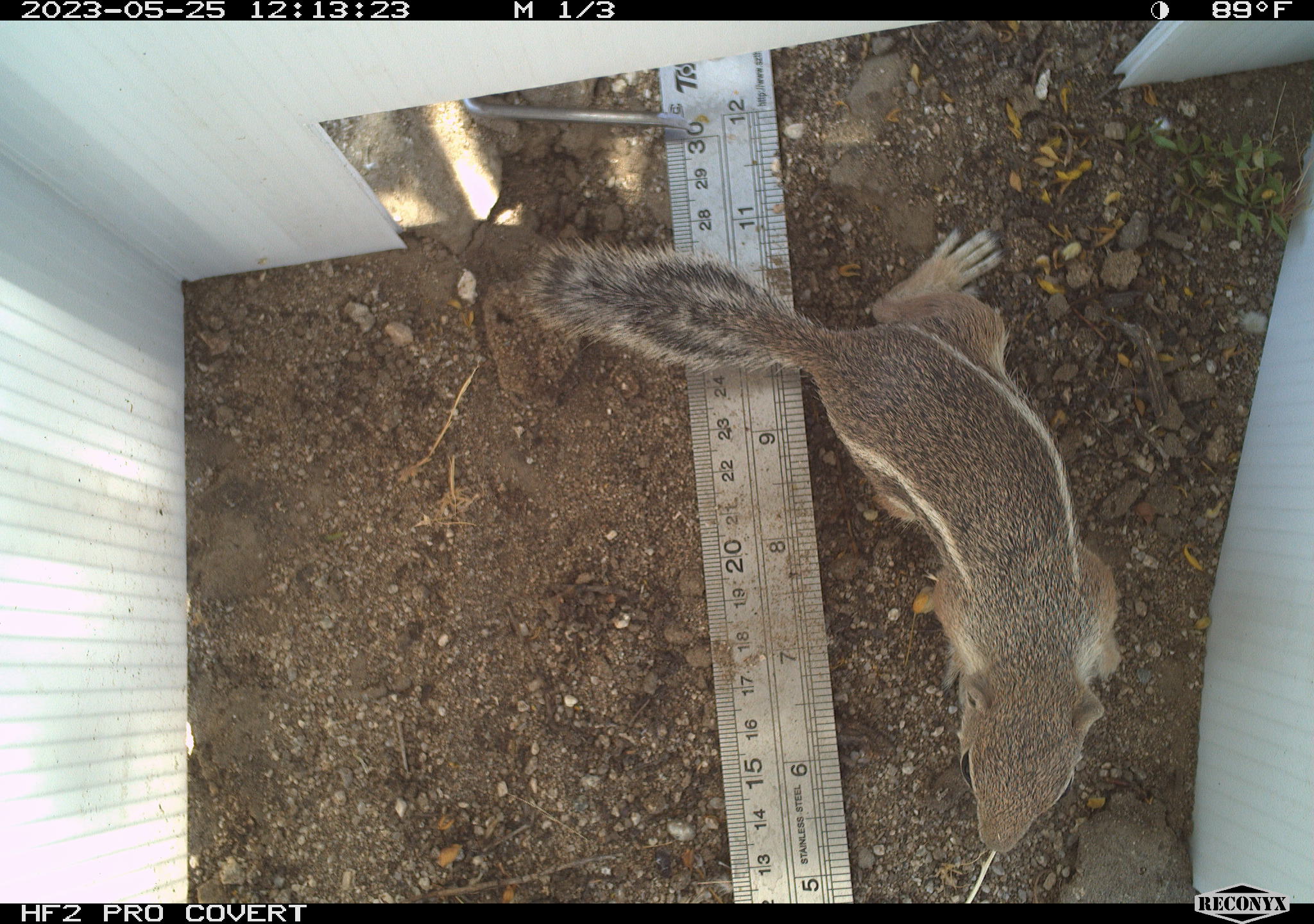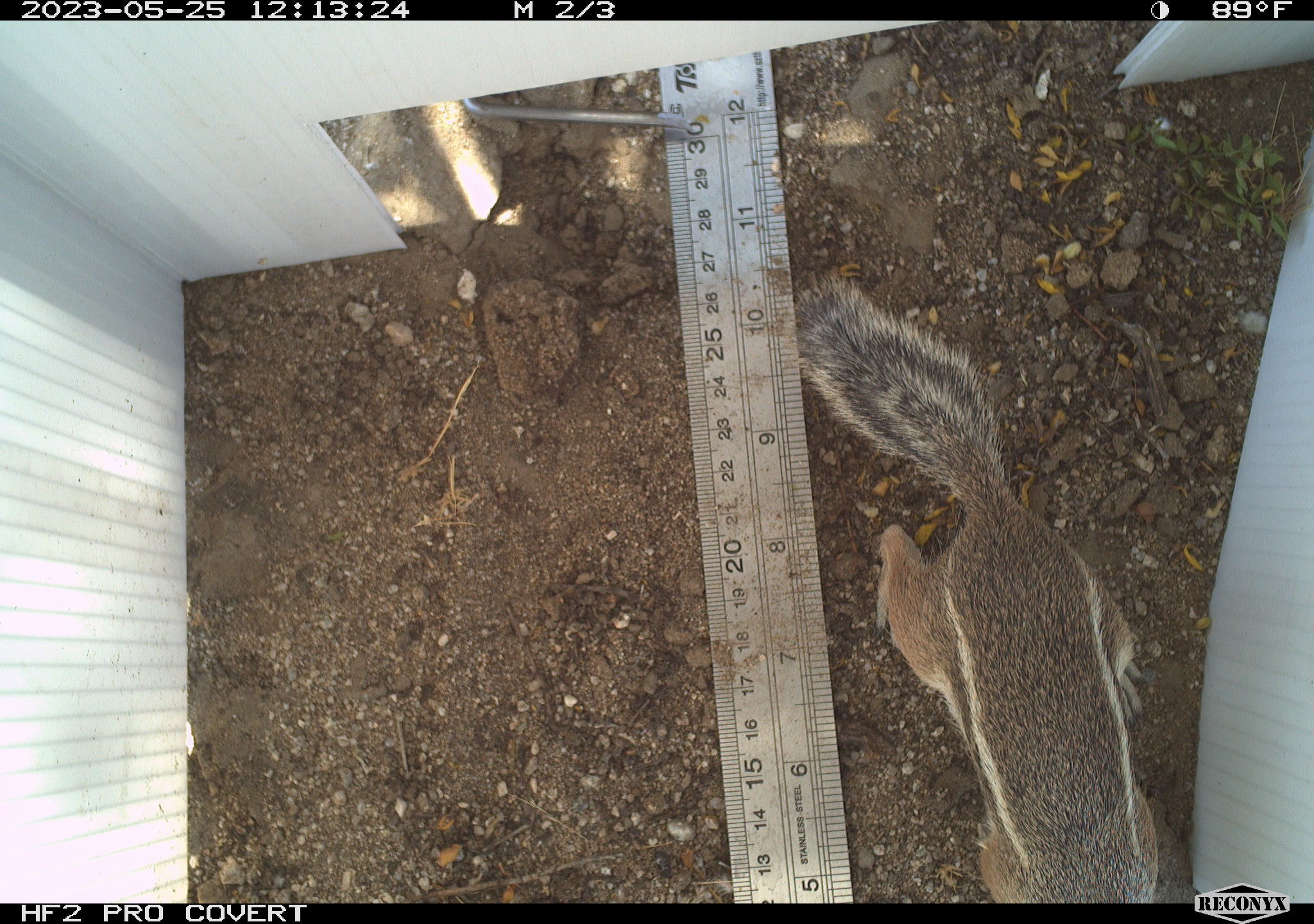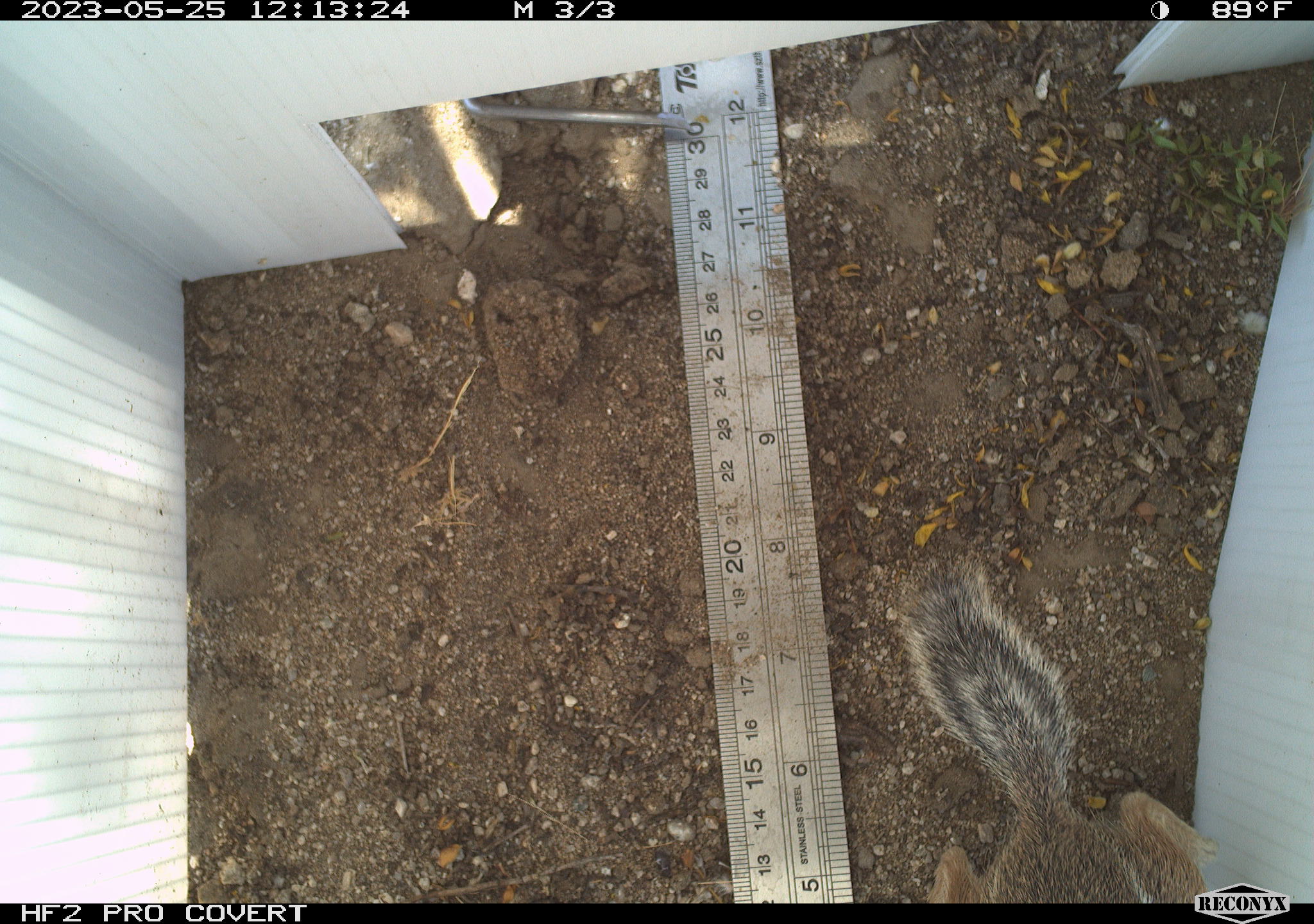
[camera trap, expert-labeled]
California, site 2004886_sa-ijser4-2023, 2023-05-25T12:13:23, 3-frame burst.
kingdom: Animalia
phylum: Chordata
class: Mammalia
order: Rodentia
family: Sciuridae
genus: Ammospermophilus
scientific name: Ammospermophilus leucurus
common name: white-tailed antelope squirrel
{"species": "white-tailed antelope squirrel (Ammospermophilus leucurus)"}